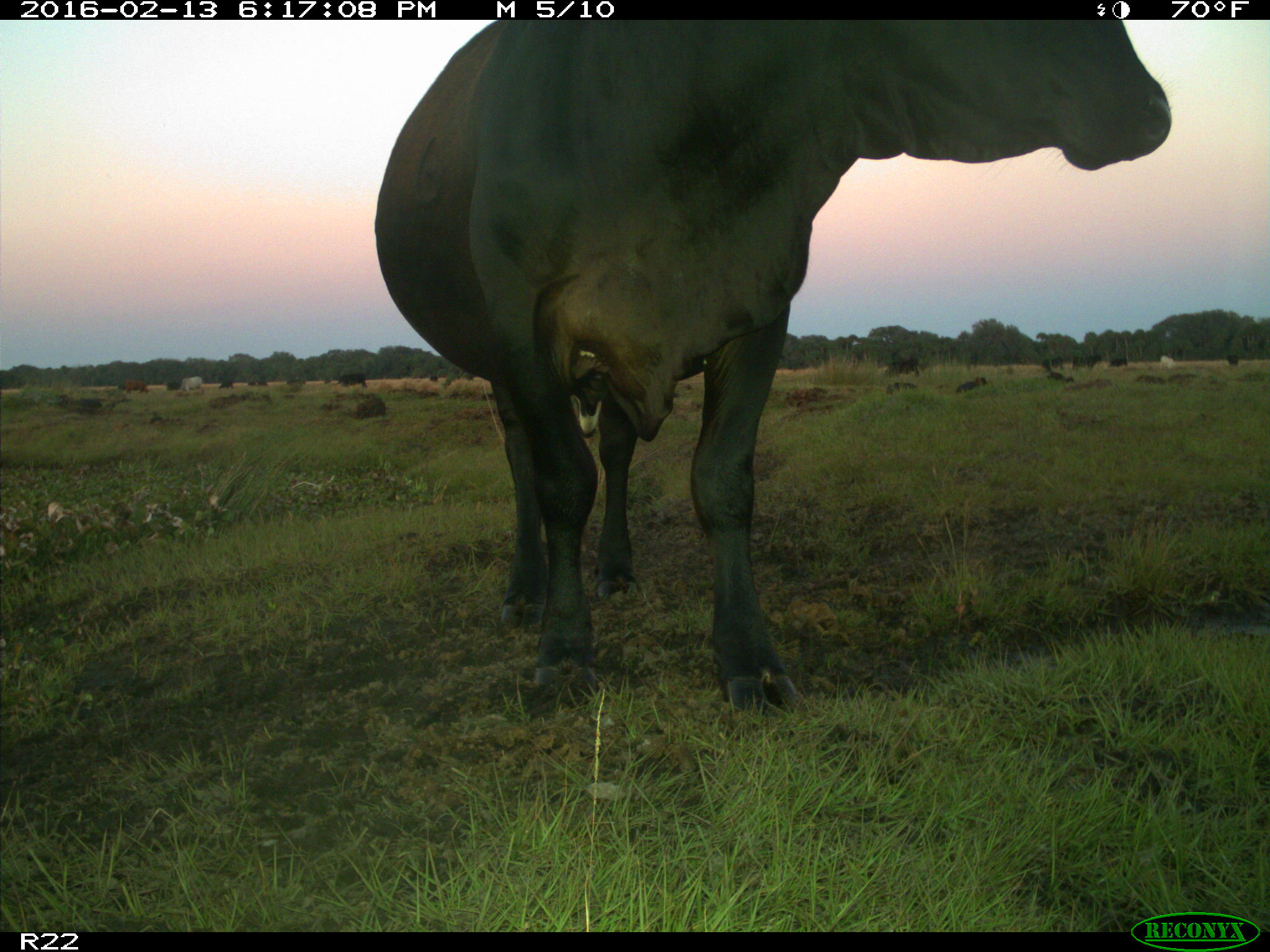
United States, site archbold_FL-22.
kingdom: Animalia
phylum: Chordata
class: Mammalia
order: Artiodactyla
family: Bovidae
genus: Bos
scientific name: Bos taurus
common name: domestic cow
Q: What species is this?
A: Bos taurus (domestic cow).